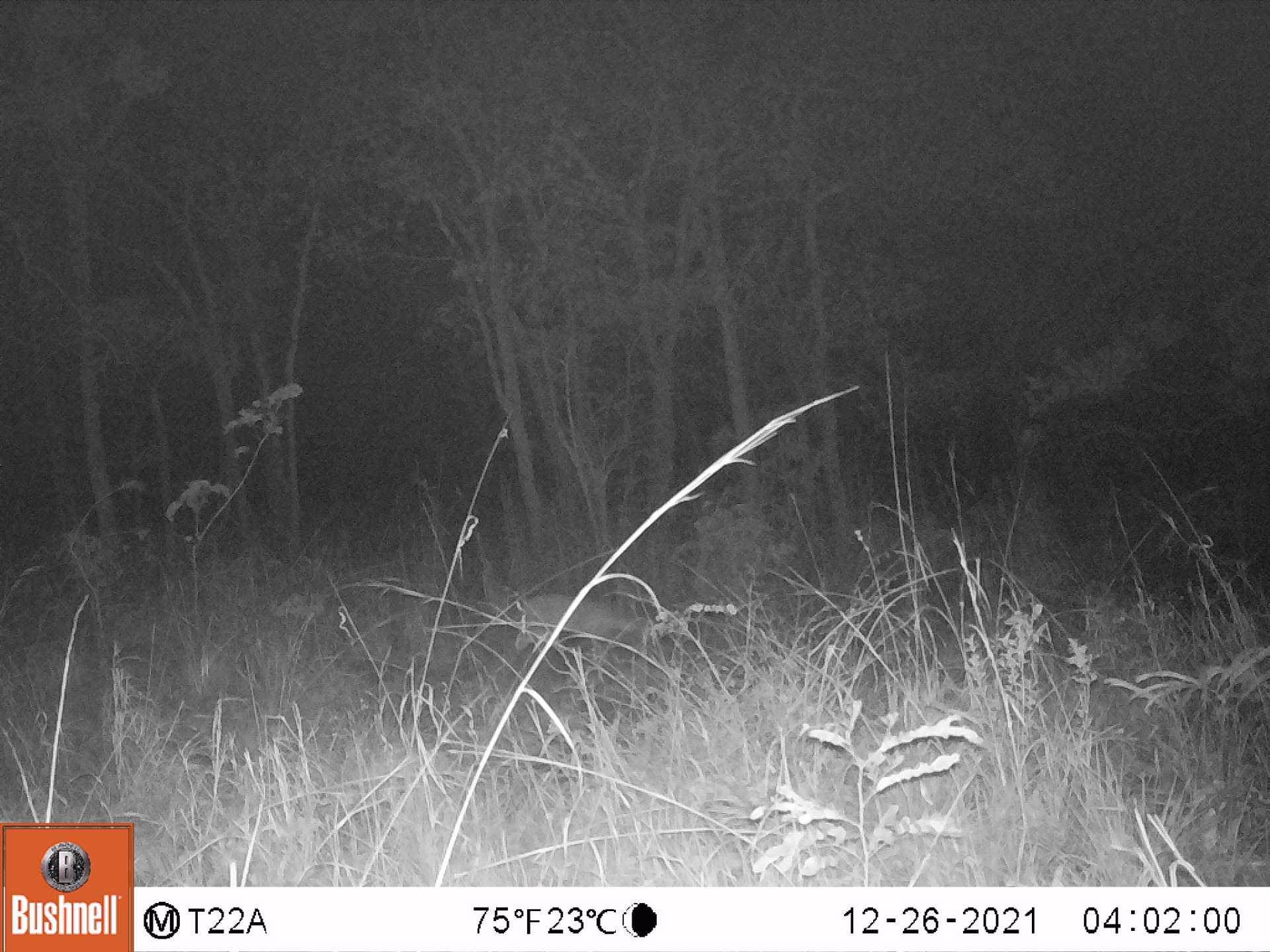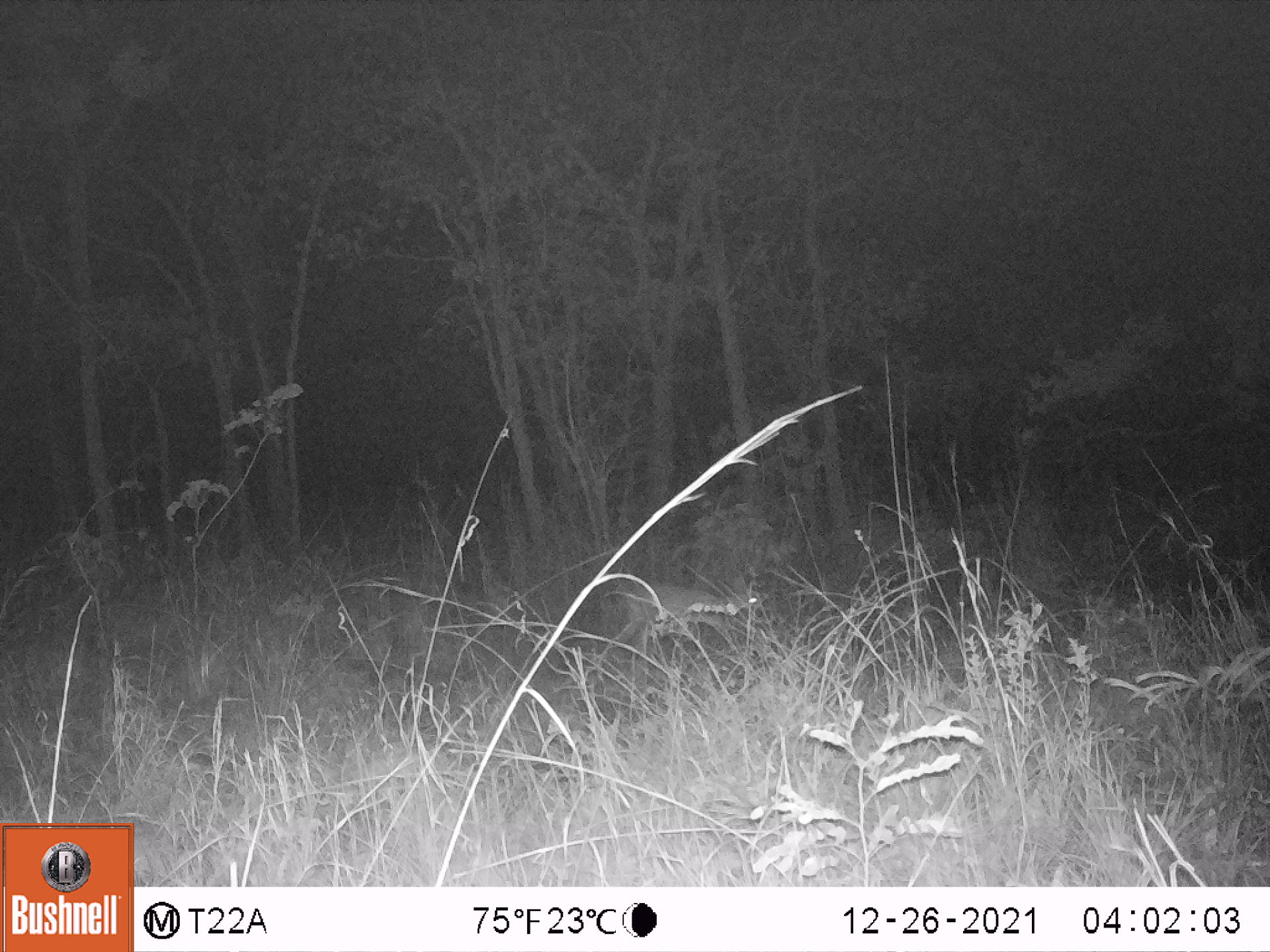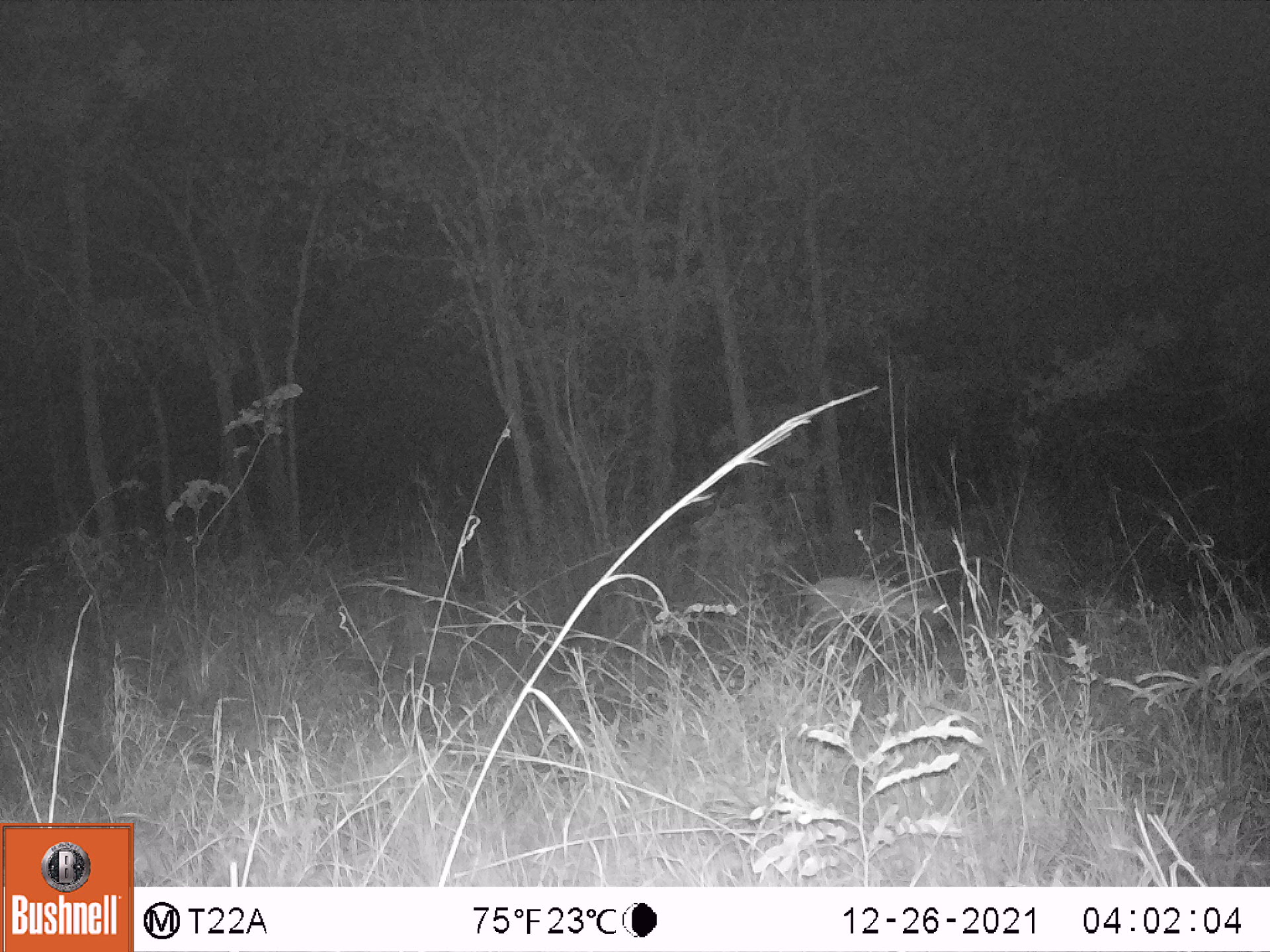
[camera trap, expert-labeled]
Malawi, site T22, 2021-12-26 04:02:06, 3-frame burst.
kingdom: Animalia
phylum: Chordata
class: Mammalia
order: Artiodactyla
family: Bovidae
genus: Sylvicapra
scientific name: Sylvicapra grimmia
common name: common duiker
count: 1